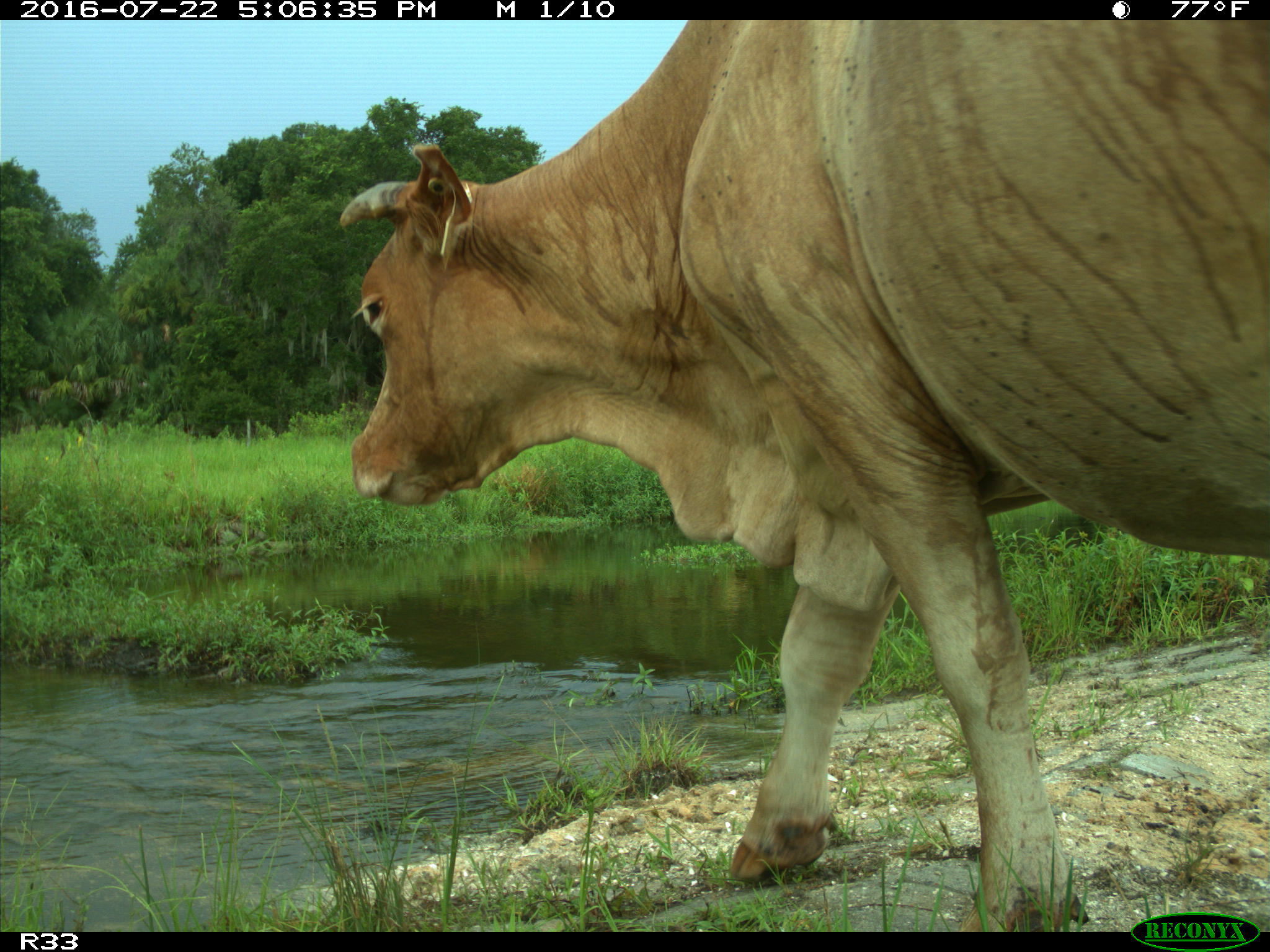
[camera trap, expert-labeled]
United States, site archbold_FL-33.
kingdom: Animalia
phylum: Chordata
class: Mammalia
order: Artiodactyla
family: Bovidae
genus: Bos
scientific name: Bos taurus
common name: domestic cow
Bos taurus (domestic cow).